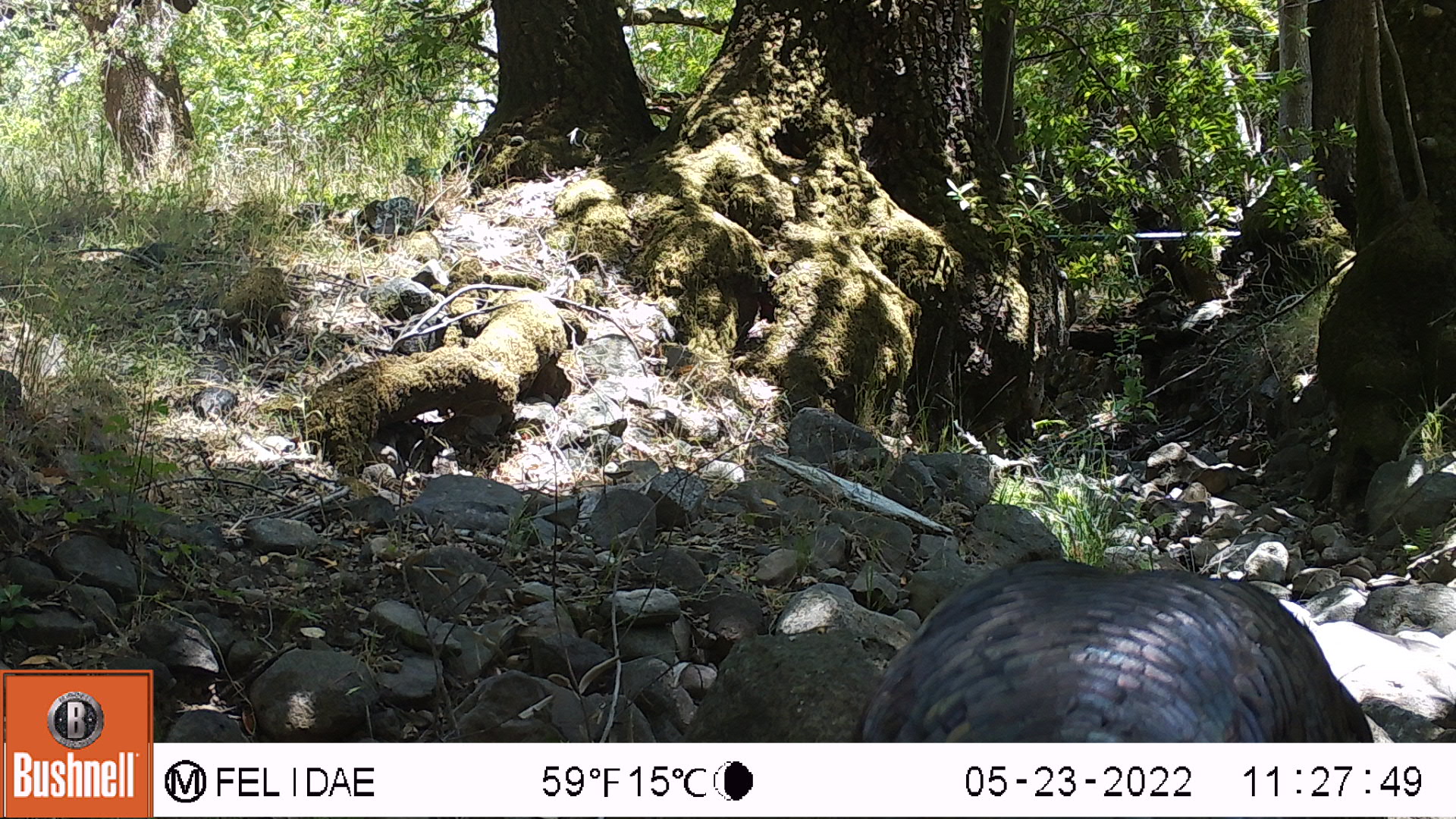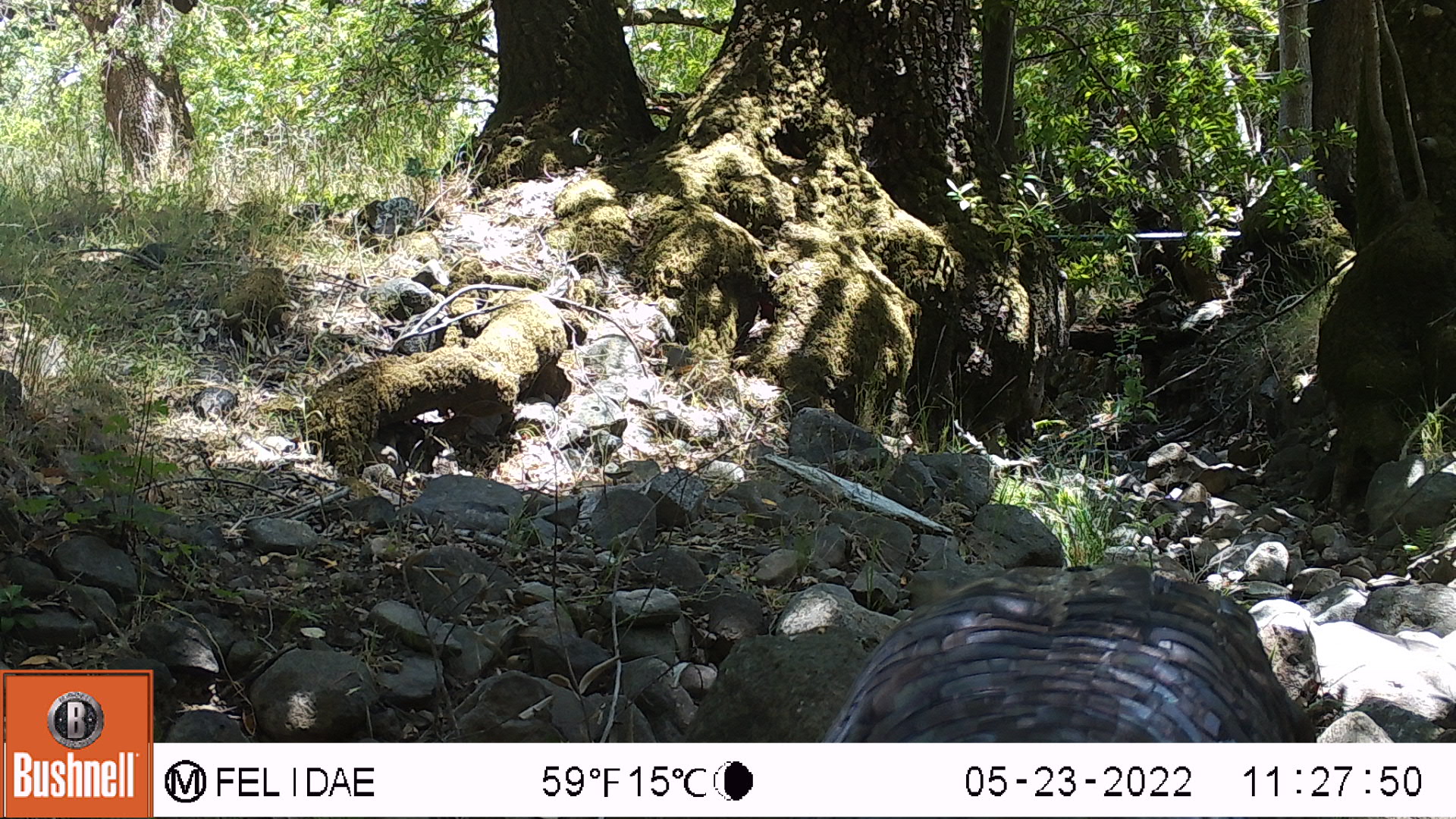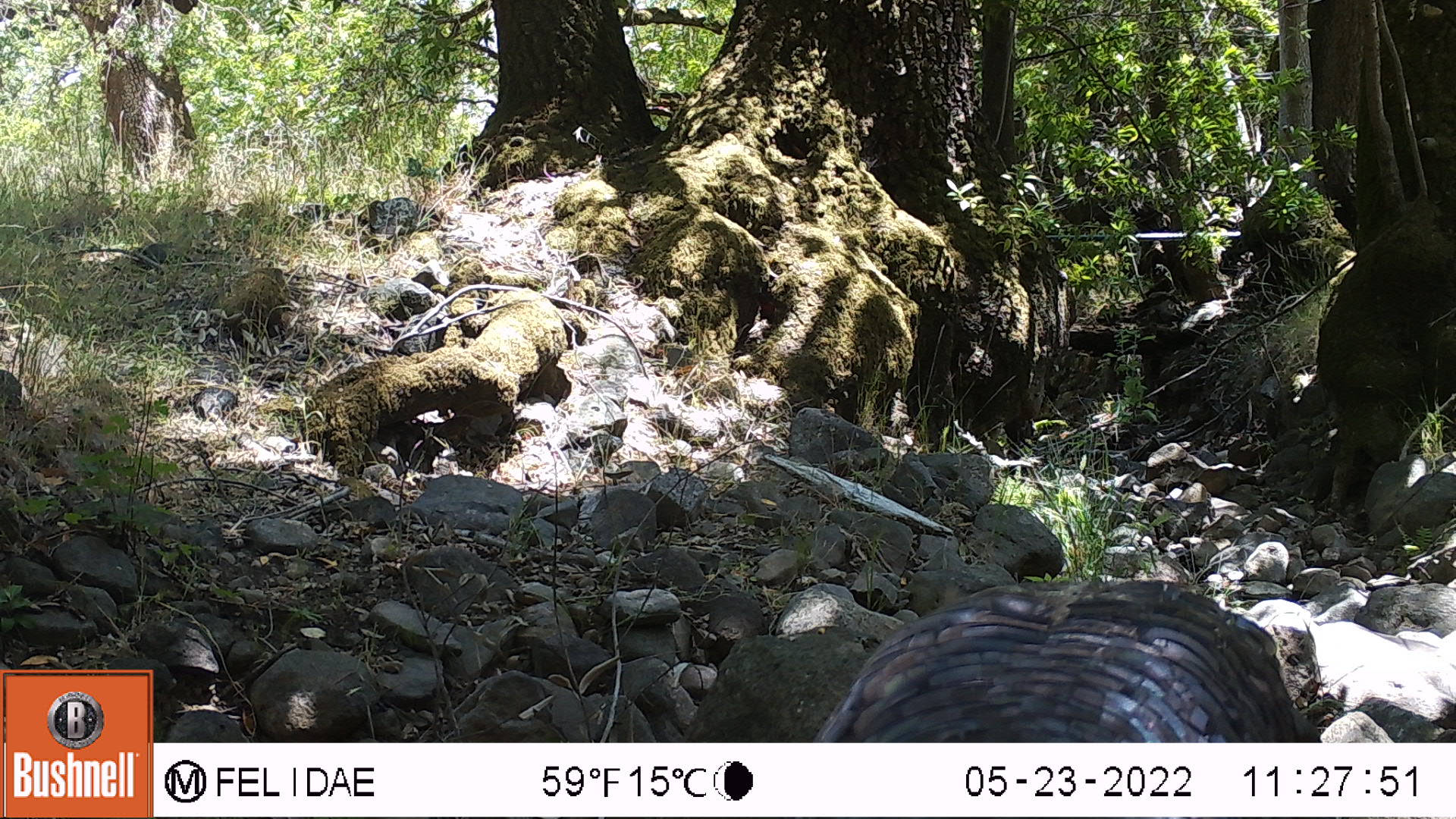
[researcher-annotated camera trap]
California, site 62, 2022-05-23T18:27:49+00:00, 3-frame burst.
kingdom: Animalia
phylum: Chordata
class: Aves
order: Galliformes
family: Phasianidae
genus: Meleagris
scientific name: Meleagris gallopavo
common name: turkey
Turkey (Meleagris gallopavo).